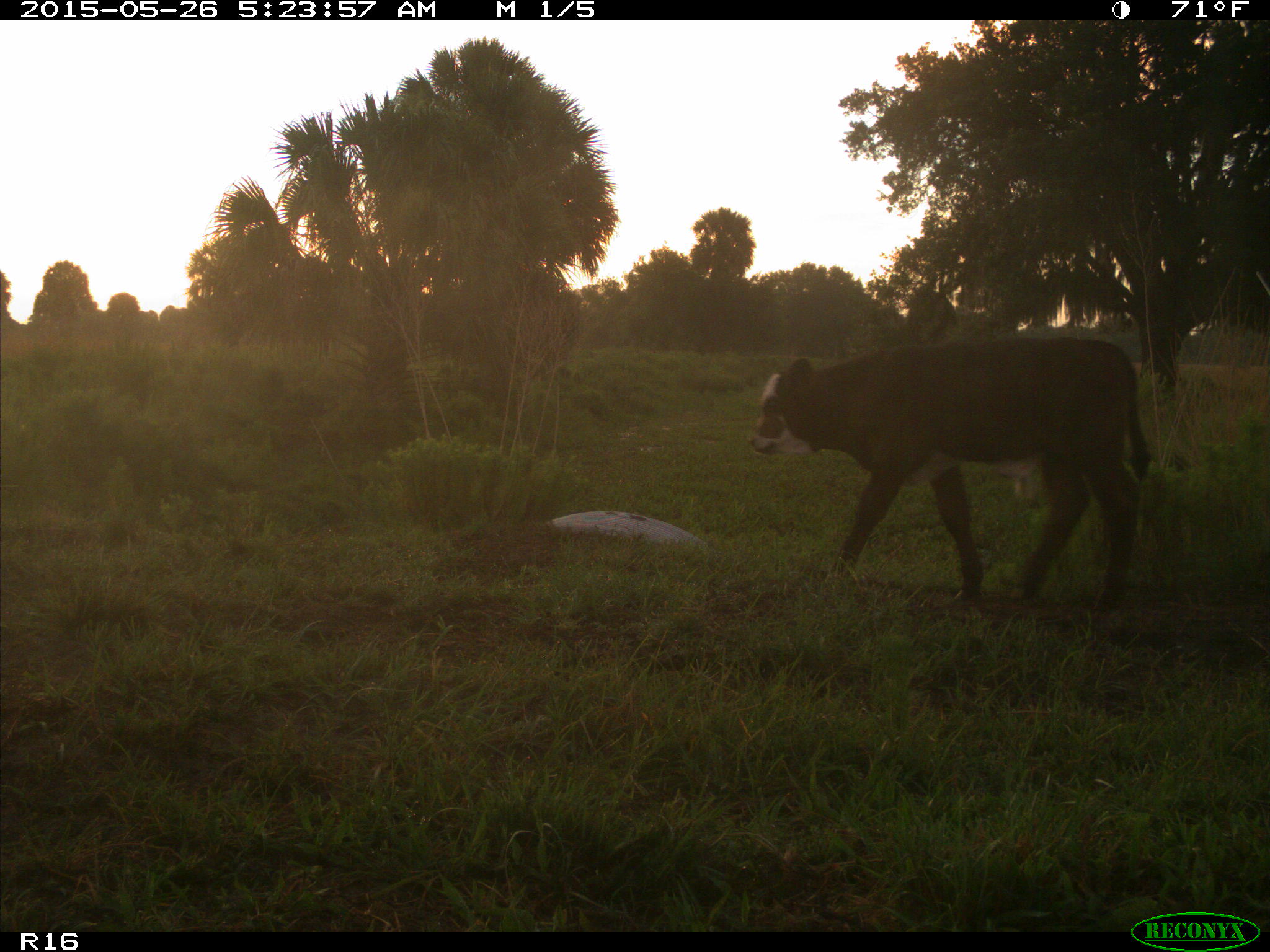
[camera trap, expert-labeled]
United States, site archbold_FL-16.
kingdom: Animalia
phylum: Chordata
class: Mammalia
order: Artiodactyla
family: Bovidae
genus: Bos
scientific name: Bos taurus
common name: domestic cow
Bos taurus (domestic cow).